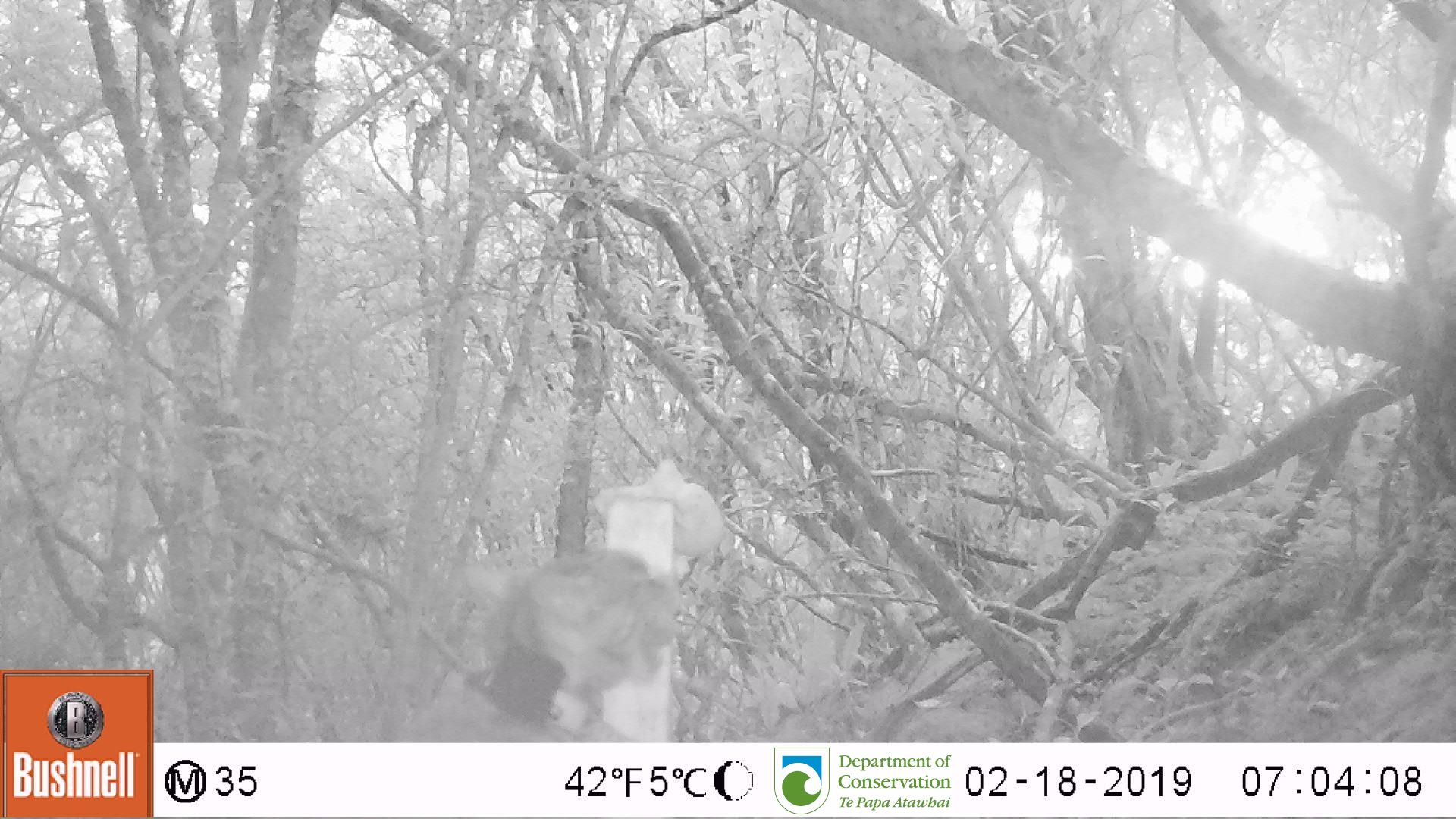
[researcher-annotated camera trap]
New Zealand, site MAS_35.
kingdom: Animalia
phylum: Chordata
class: Mammalia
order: Carnivora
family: Felidae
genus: Felis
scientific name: Felis catus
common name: domestic cat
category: cat